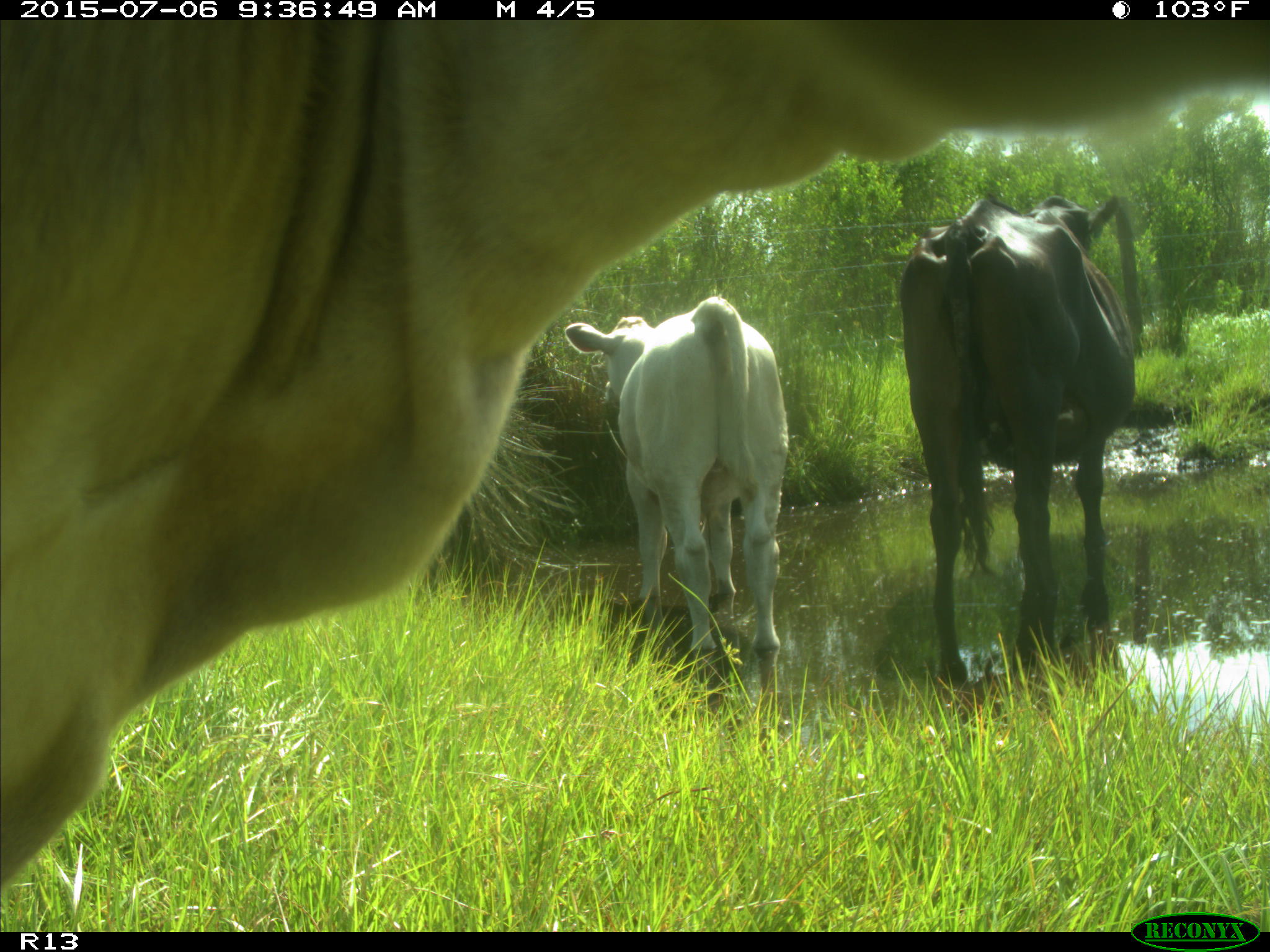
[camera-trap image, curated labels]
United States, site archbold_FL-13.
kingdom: Animalia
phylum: Chordata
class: Mammalia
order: Artiodactyla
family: Bovidae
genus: Bos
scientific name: Bos taurus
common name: domestic cow